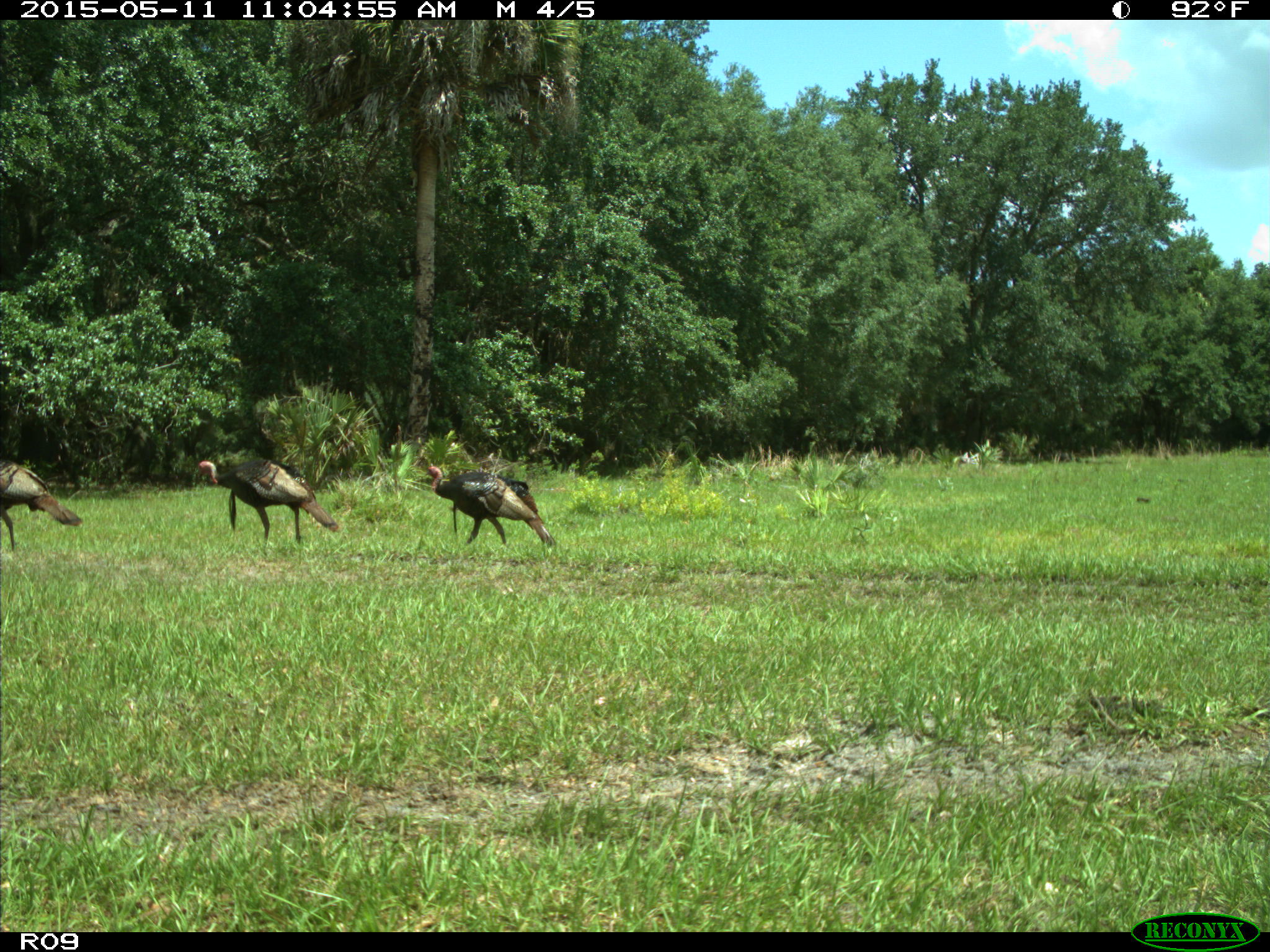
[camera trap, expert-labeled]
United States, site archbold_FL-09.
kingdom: Animalia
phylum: Chordata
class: Aves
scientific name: Aves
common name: birds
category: unidentified bird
Unidentified bird (birds) (Aves).